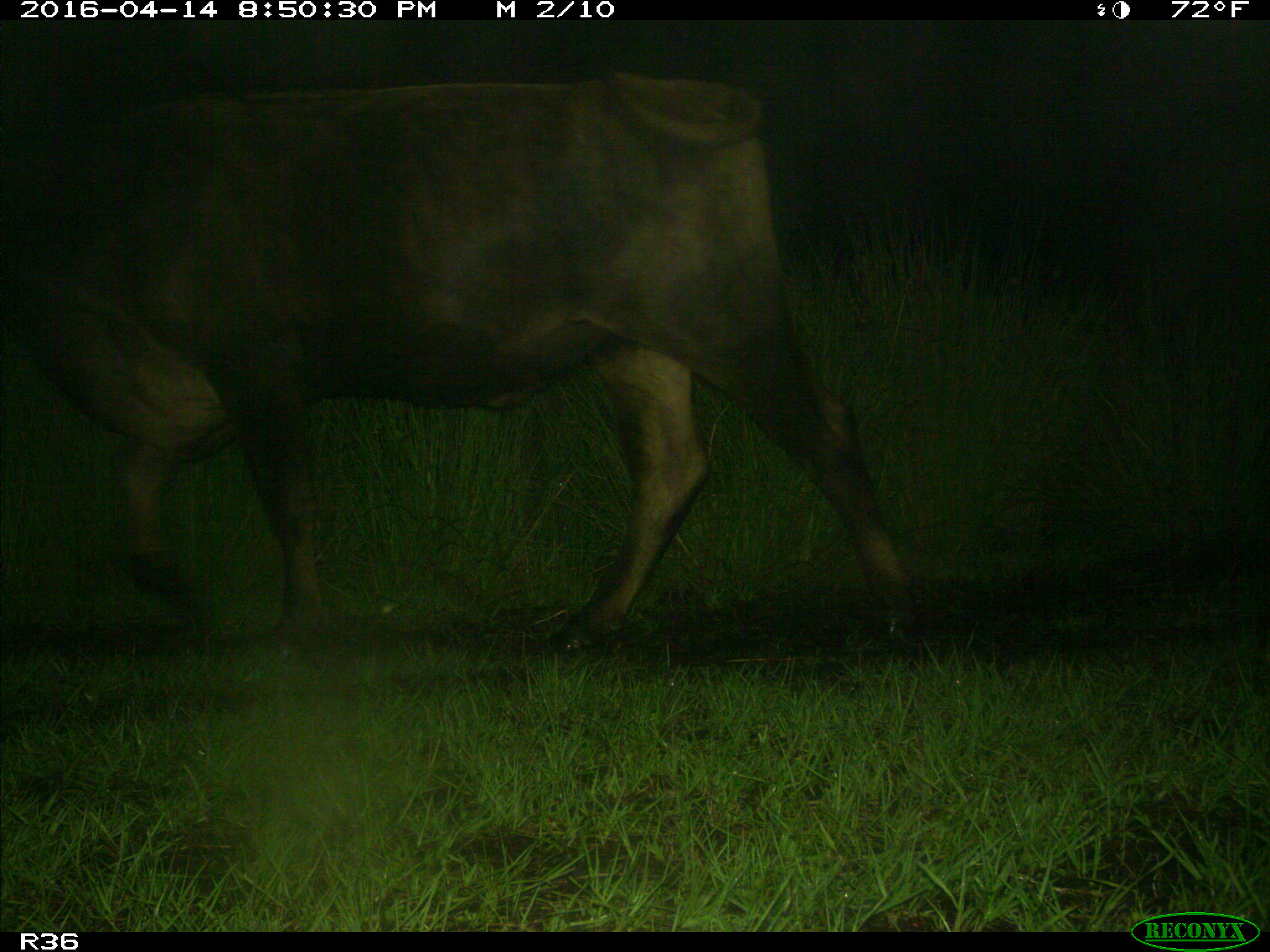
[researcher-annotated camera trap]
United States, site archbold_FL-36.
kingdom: Animalia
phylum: Chordata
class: Mammalia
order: Artiodactyla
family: Bovidae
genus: Bos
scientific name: Bos taurus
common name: domestic cow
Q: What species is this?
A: Bos taurus (domestic cow).